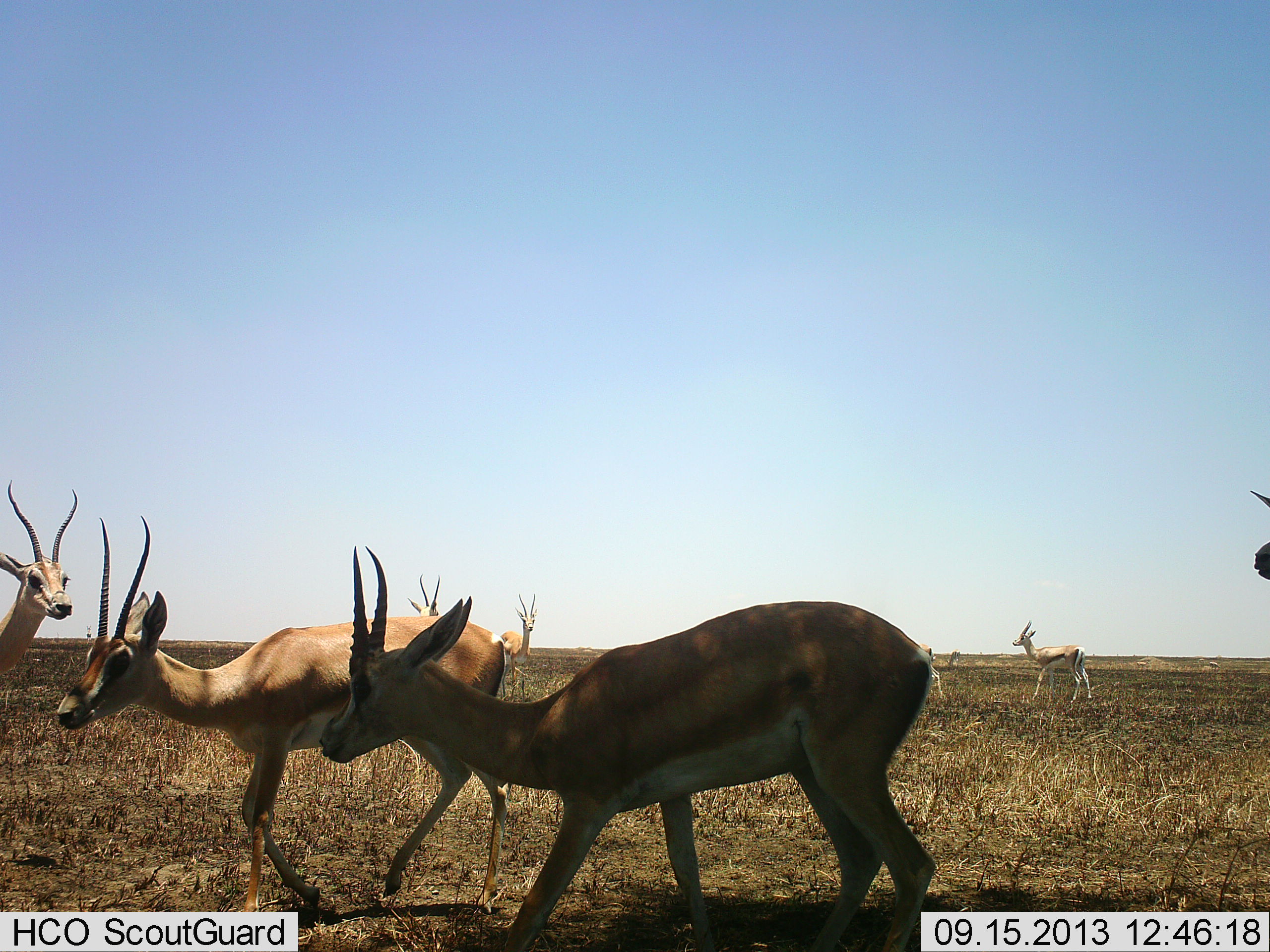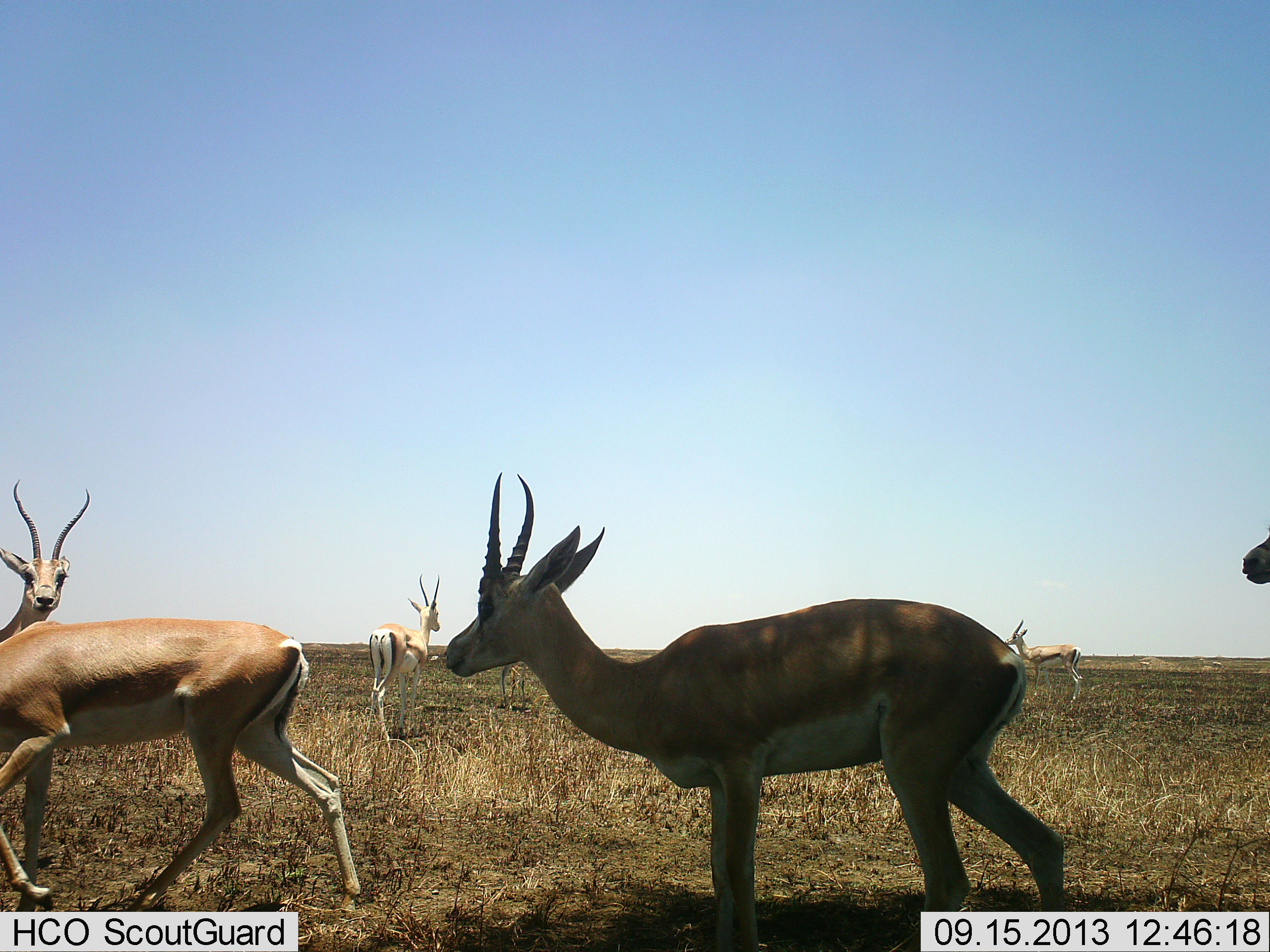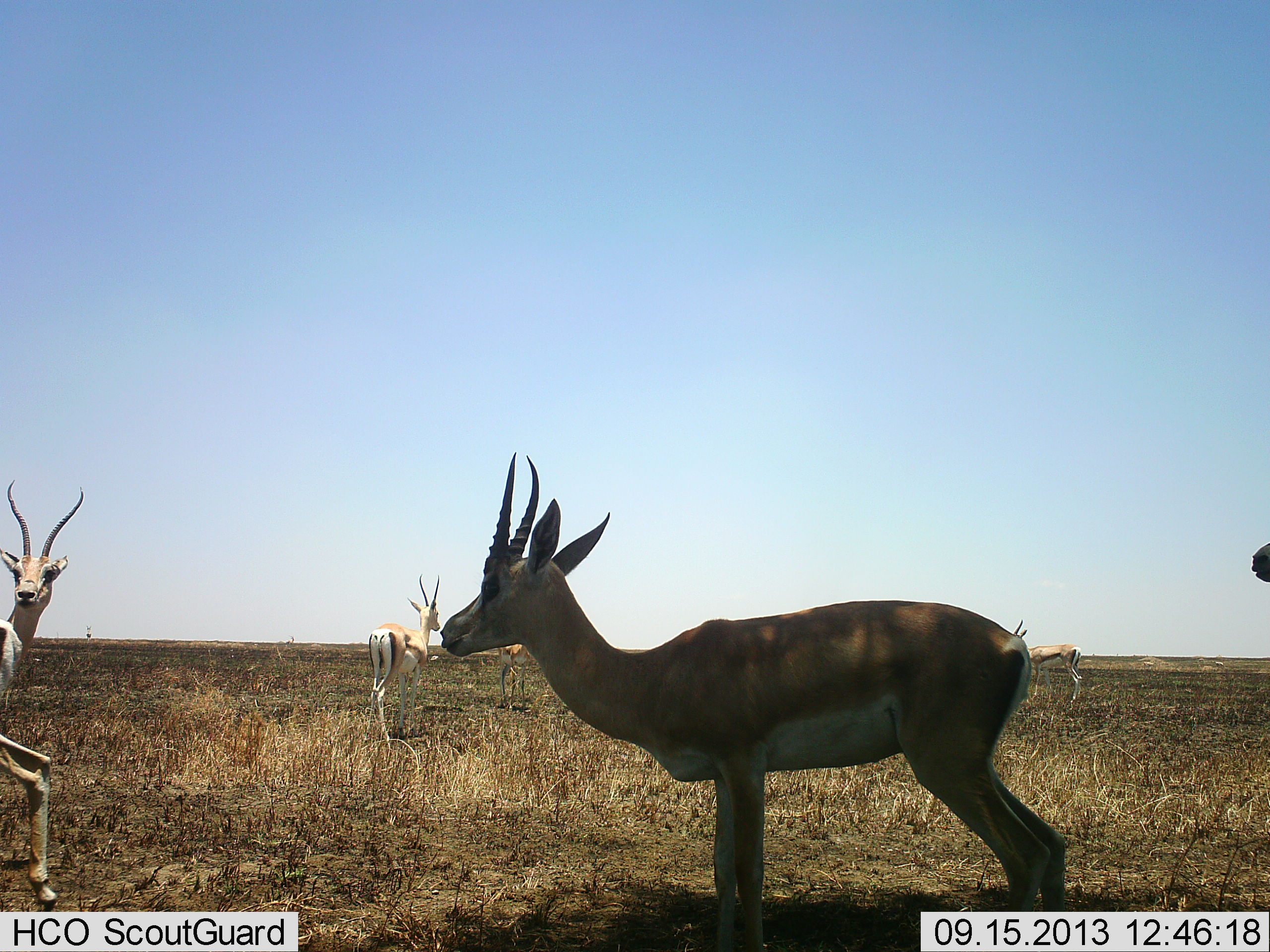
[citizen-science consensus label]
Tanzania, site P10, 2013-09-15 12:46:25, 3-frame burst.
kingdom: Animalia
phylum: Chordata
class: Mammalia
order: Artiodactyla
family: Bovidae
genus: Nanger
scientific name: Nanger granti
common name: grant's gazelle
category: gazellegrants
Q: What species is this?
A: Gazellegrants (grant's gazelle) (Nanger granti).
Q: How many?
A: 7.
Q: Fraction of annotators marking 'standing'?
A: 73%.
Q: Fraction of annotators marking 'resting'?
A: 0%.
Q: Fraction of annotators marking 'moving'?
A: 100%.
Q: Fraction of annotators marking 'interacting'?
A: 0%.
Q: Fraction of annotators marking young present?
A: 0%.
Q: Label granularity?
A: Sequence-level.